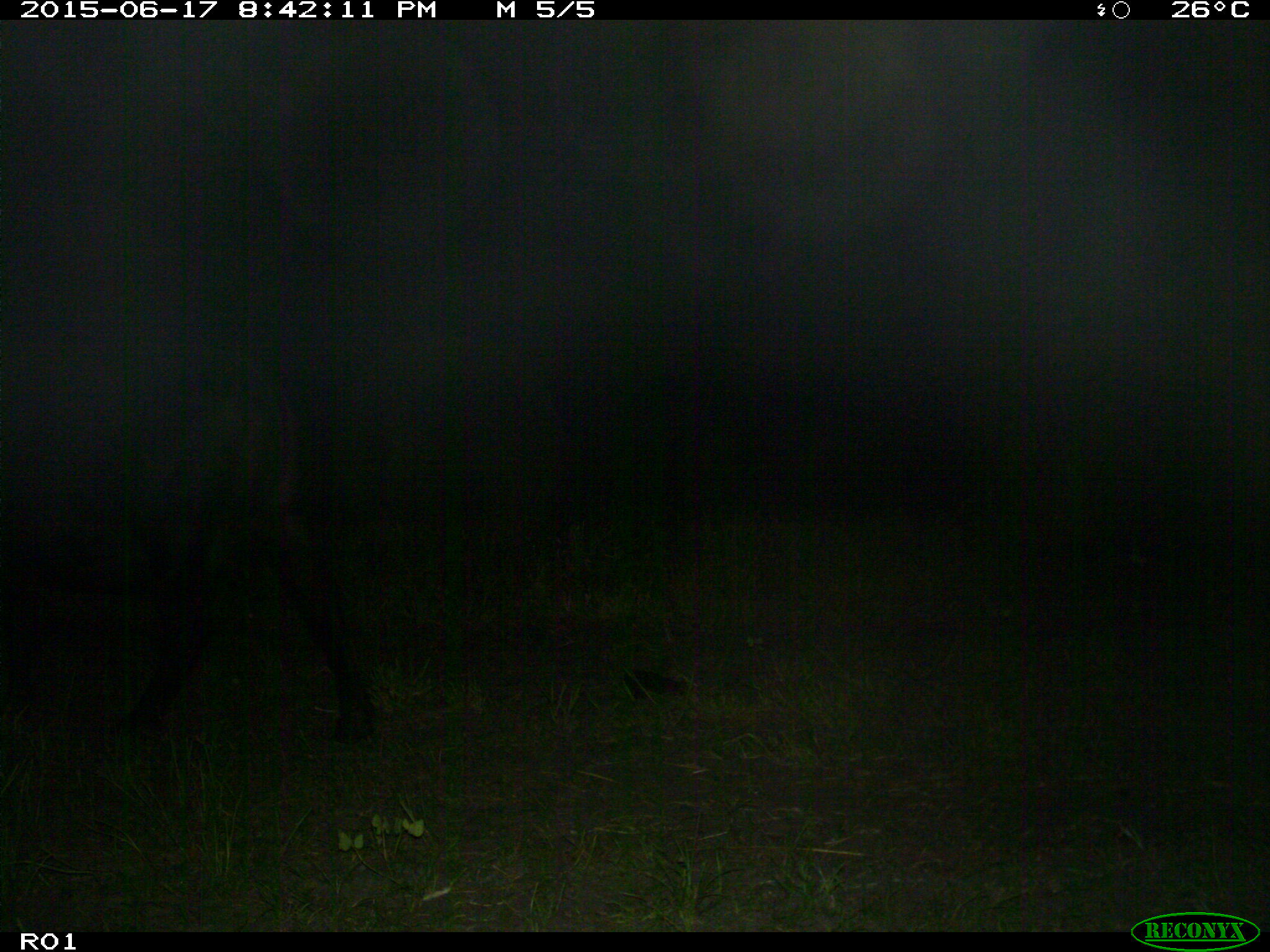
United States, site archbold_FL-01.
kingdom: Animalia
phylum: Chordata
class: Mammalia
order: Artiodactyla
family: Bovidae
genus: Bos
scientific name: Bos taurus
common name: domestic cow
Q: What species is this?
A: Bos taurus (domestic cow).